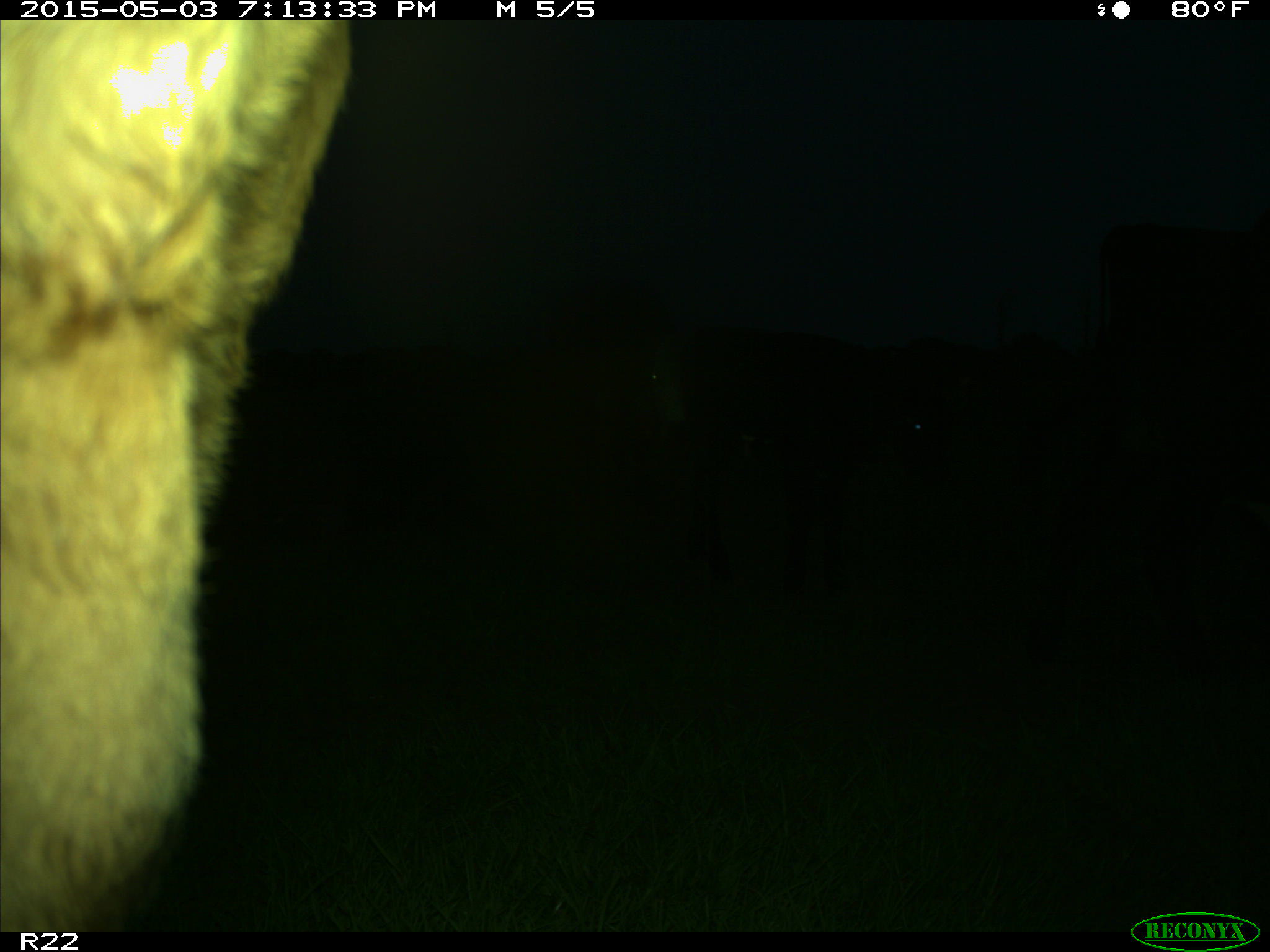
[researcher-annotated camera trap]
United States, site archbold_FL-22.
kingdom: Animalia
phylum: Chordata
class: Mammalia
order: Artiodactyla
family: Bovidae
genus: Bos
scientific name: Bos taurus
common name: domestic cow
Bos taurus (domestic cow).